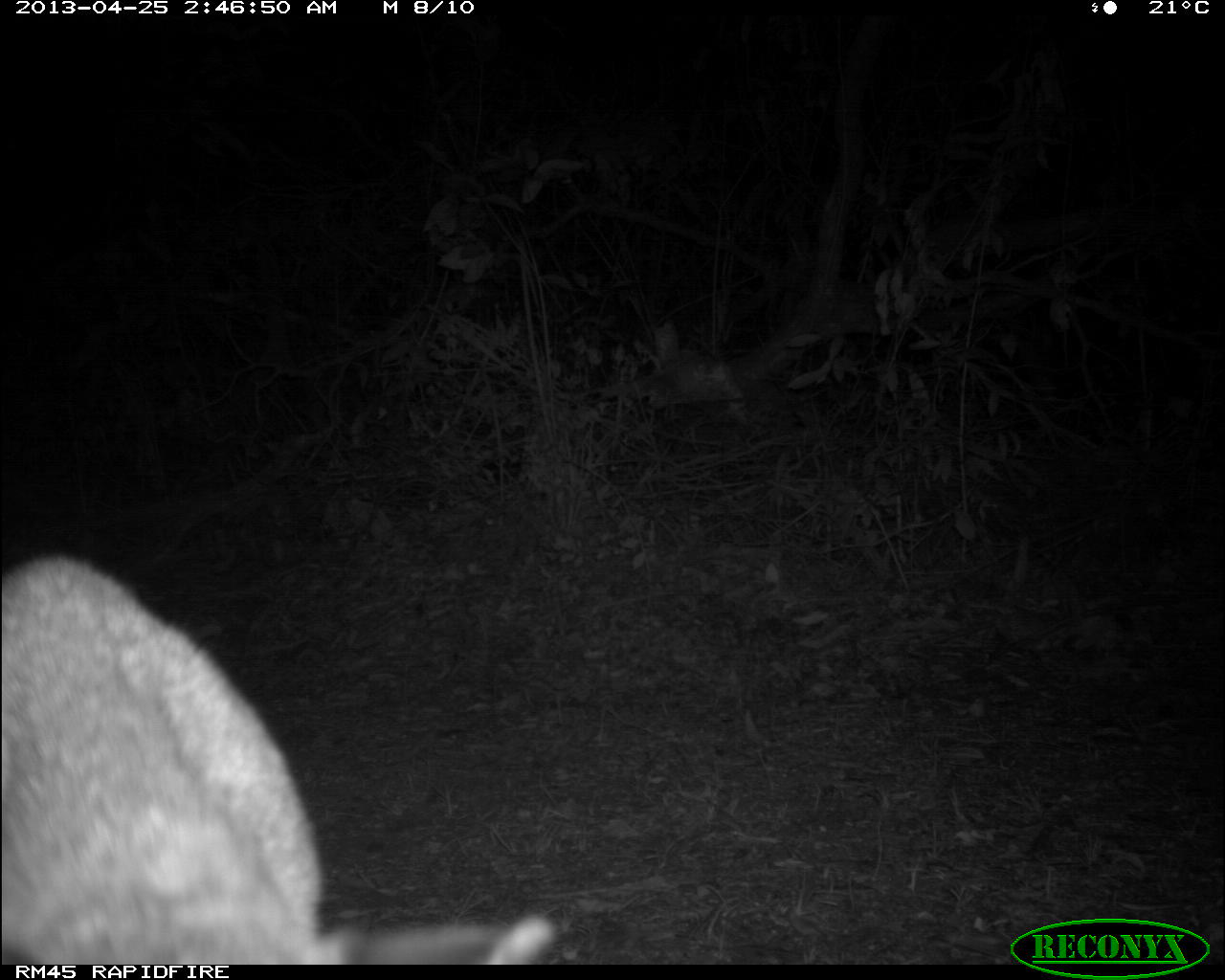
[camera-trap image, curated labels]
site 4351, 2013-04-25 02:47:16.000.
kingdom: Animalia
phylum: Chordata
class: Mammalia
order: Carnivora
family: Felidae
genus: Puma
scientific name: Puma concolor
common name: mountain lion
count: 2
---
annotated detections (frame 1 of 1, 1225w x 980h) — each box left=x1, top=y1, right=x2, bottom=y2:
puma concolor: left=0, top=546, right=554, bottom=965